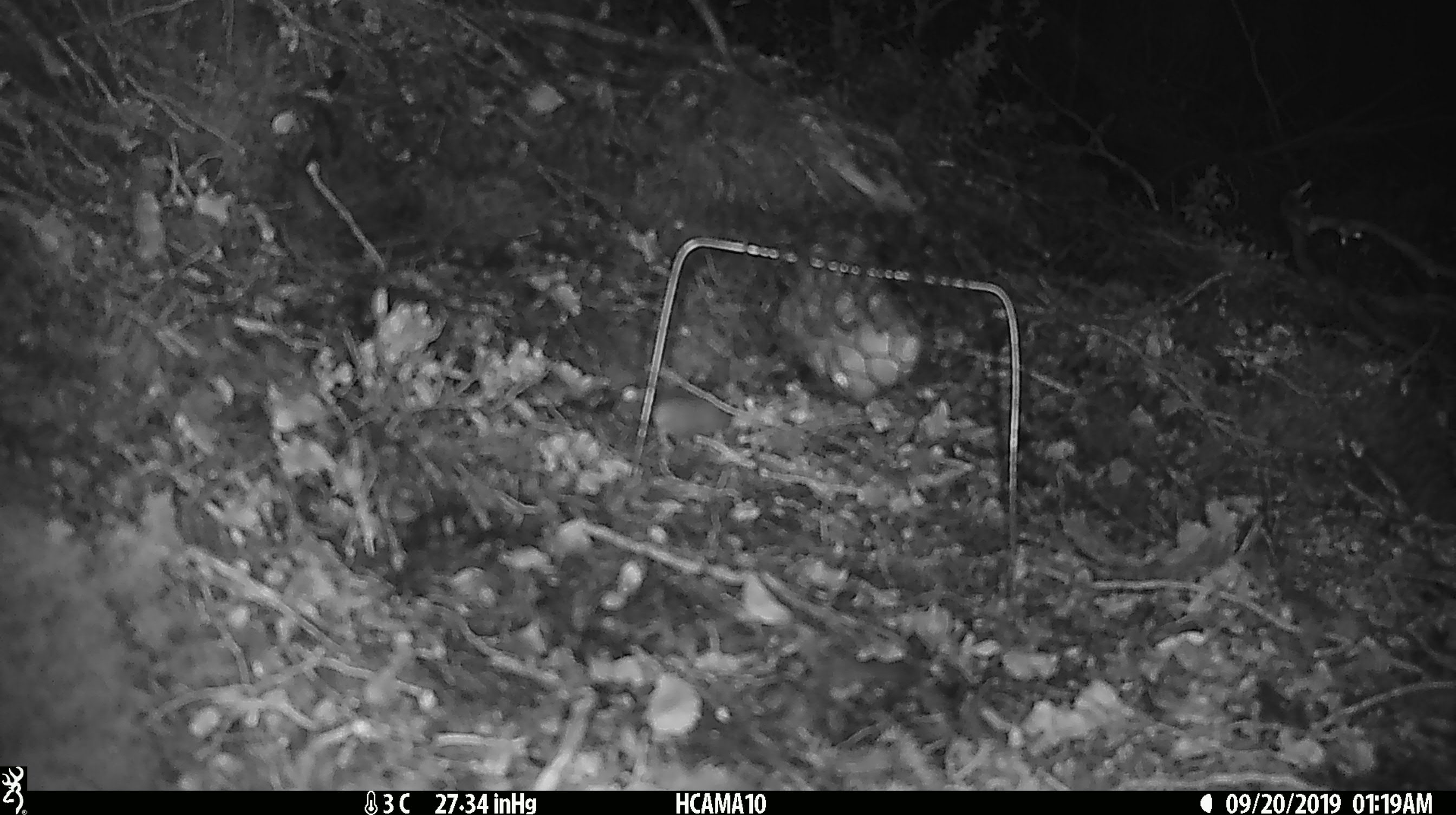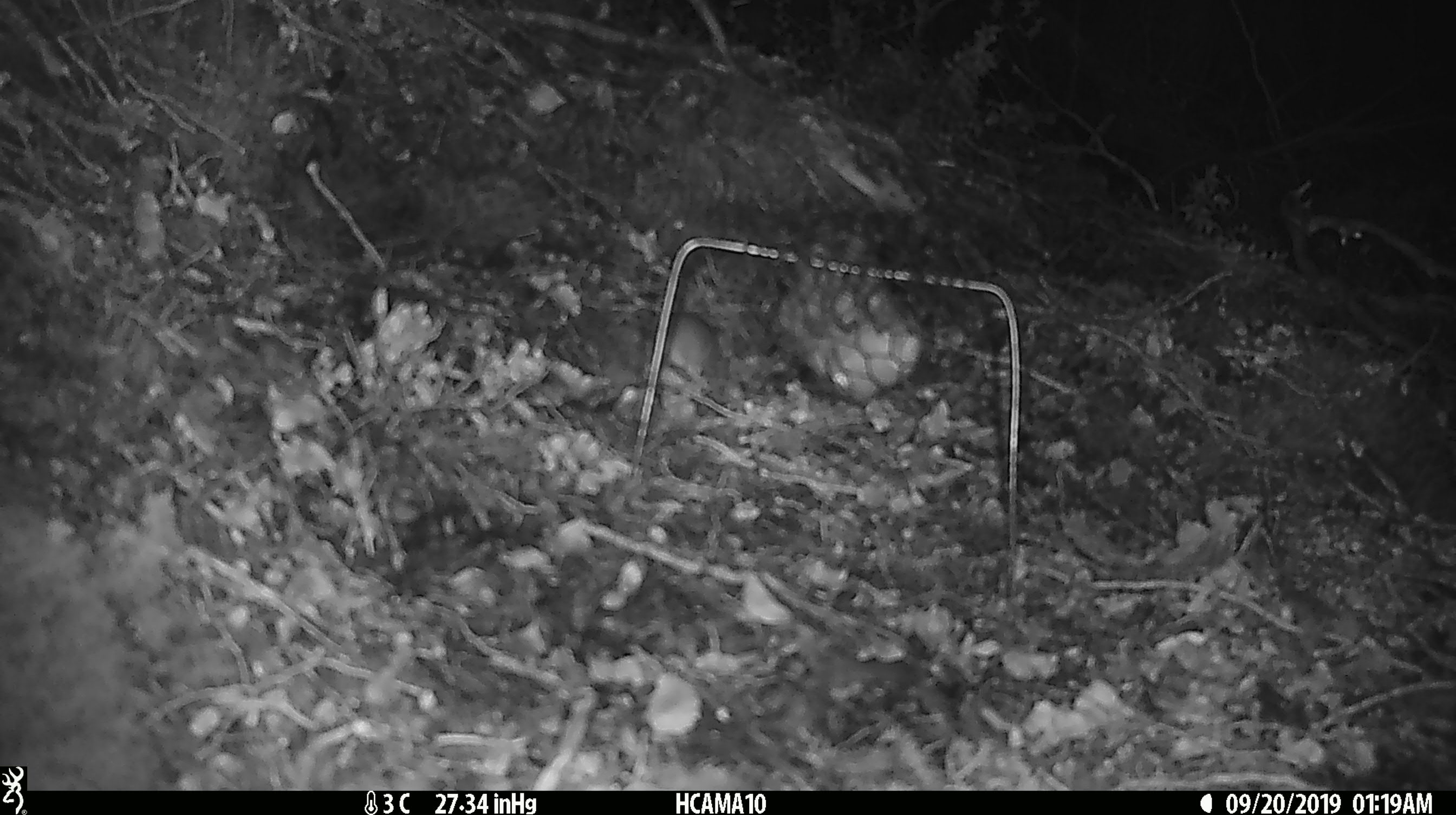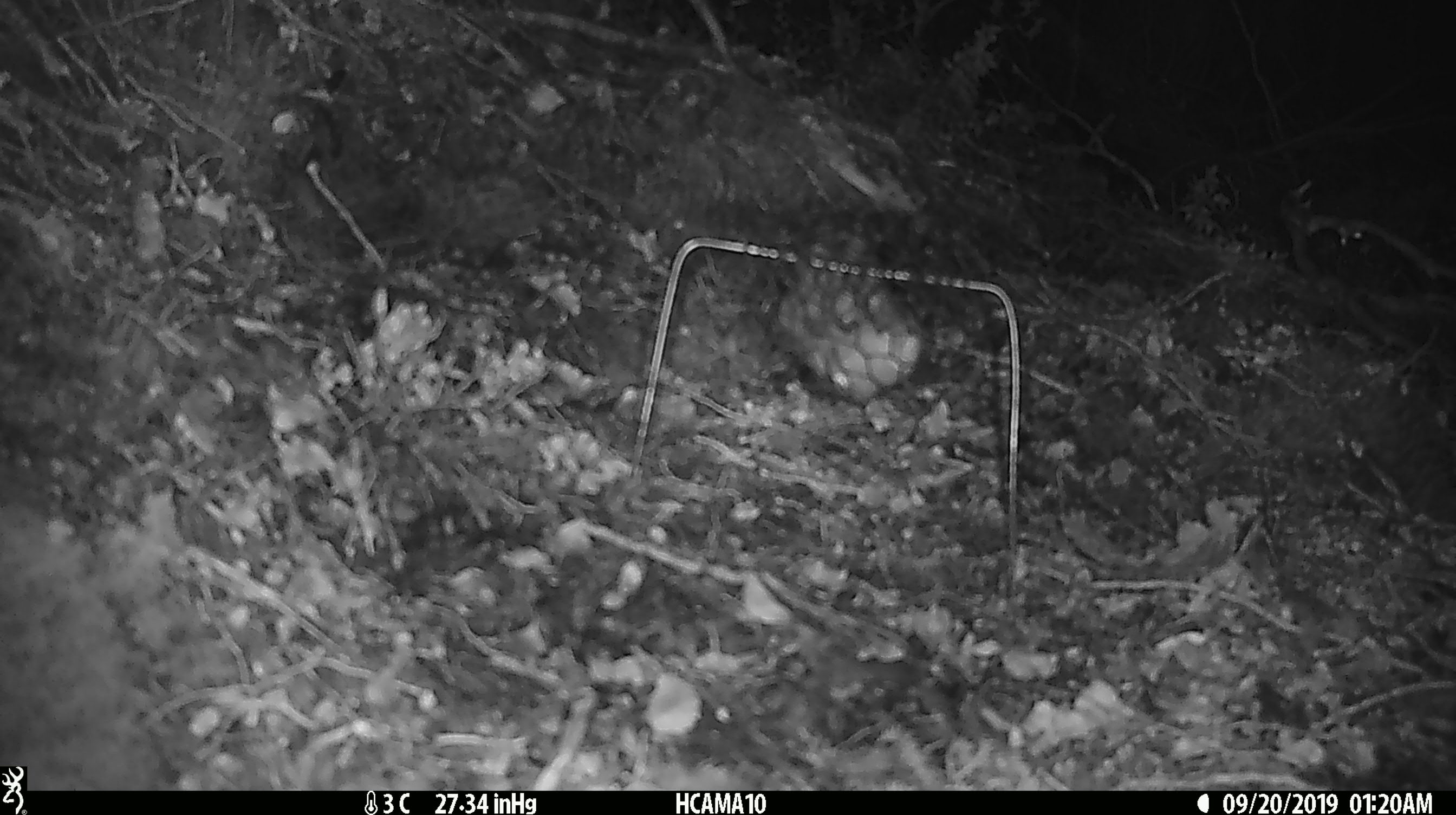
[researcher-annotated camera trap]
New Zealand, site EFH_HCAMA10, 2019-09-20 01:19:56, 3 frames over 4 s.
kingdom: Animalia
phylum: Chordata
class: Mammalia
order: Rodentia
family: Muridae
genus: Mus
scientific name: Mus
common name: mouse